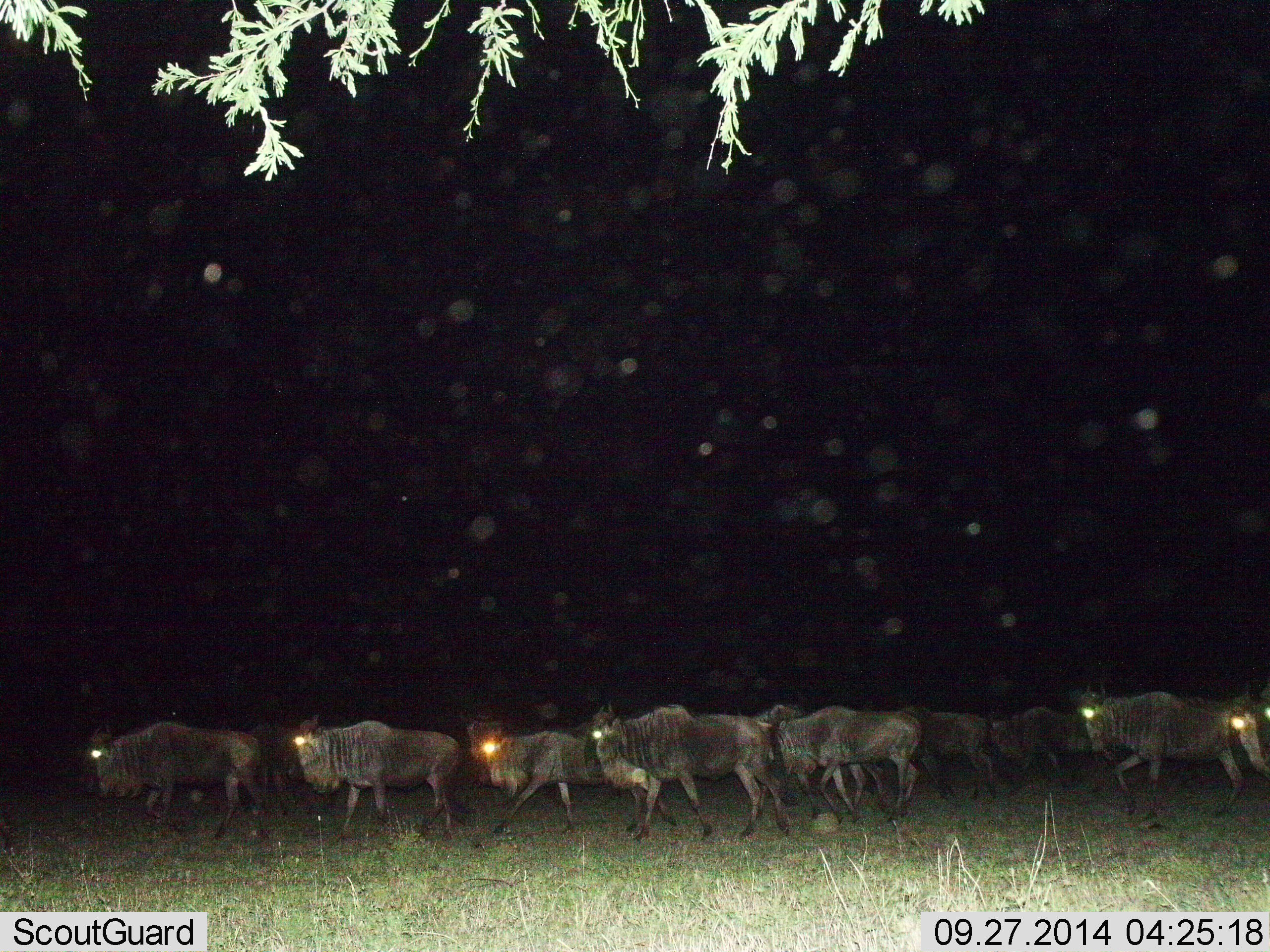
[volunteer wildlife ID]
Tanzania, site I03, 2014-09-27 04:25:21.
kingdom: Animalia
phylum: Chordata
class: Mammalia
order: Artiodactyla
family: Bovidae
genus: Connochaetes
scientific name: Connochaetes taurinus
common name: blue wildebeest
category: wildebeest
Wildebeest (blue wildebeest) (Connochaetes taurinus), count 11-50. Behavior (volunteer vote fractions): standing 0%, resting 0%, moving 100%, interacting 0%. Young present (vote fraction): 0%. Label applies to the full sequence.